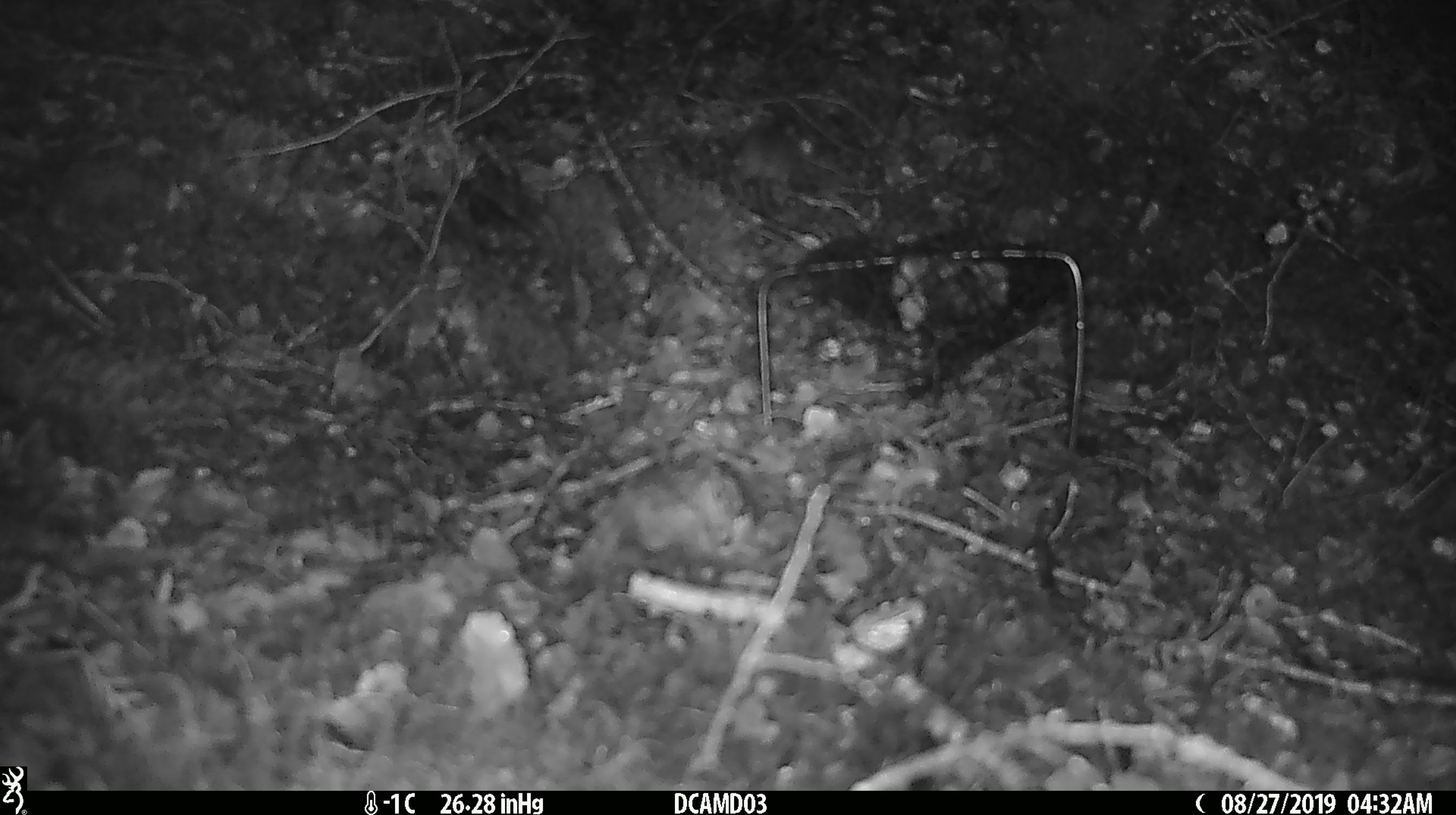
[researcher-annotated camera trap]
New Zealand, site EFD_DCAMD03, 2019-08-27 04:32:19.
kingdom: Animalia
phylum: Chordata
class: Mammalia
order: Rodentia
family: Muridae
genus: Mus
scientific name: Mus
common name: mouse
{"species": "mouse (Mus)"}